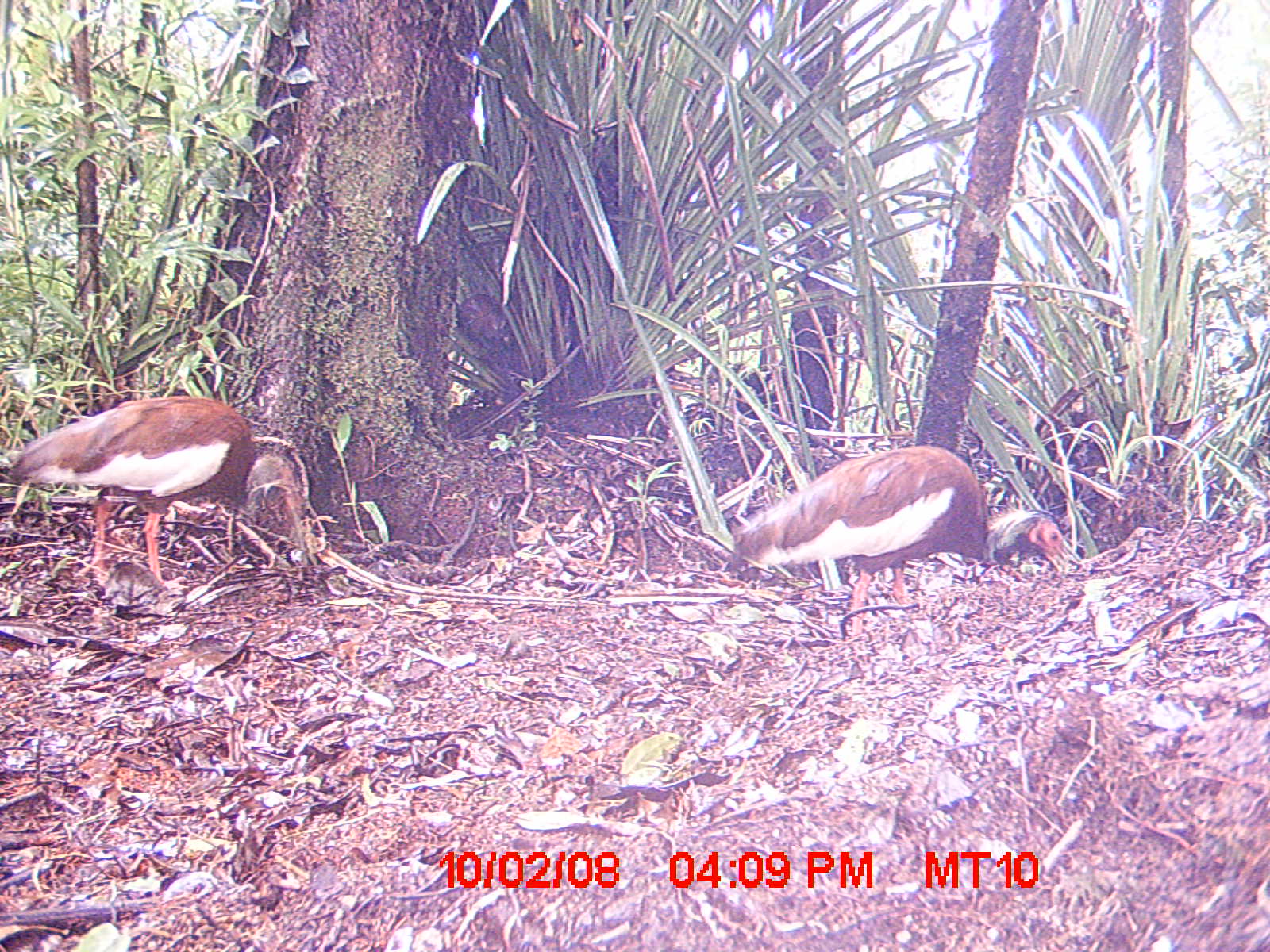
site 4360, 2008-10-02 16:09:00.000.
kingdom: Animalia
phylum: Chordata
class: Aves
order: Pelecaniformes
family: Threskiornithidae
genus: Lophotibis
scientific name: Lophotibis cristata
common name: madagascan ibis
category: lophotibis cristataa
Lophotibis cristataa (madagascan ibis) (Lophotibis cristata), count 2.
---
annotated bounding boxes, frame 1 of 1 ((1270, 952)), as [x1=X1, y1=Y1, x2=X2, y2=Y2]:
lophotibis cristataa: [x1=730, y1=442, x2=1065, y2=639]; [x1=2, y1=393, x2=309, y2=585]